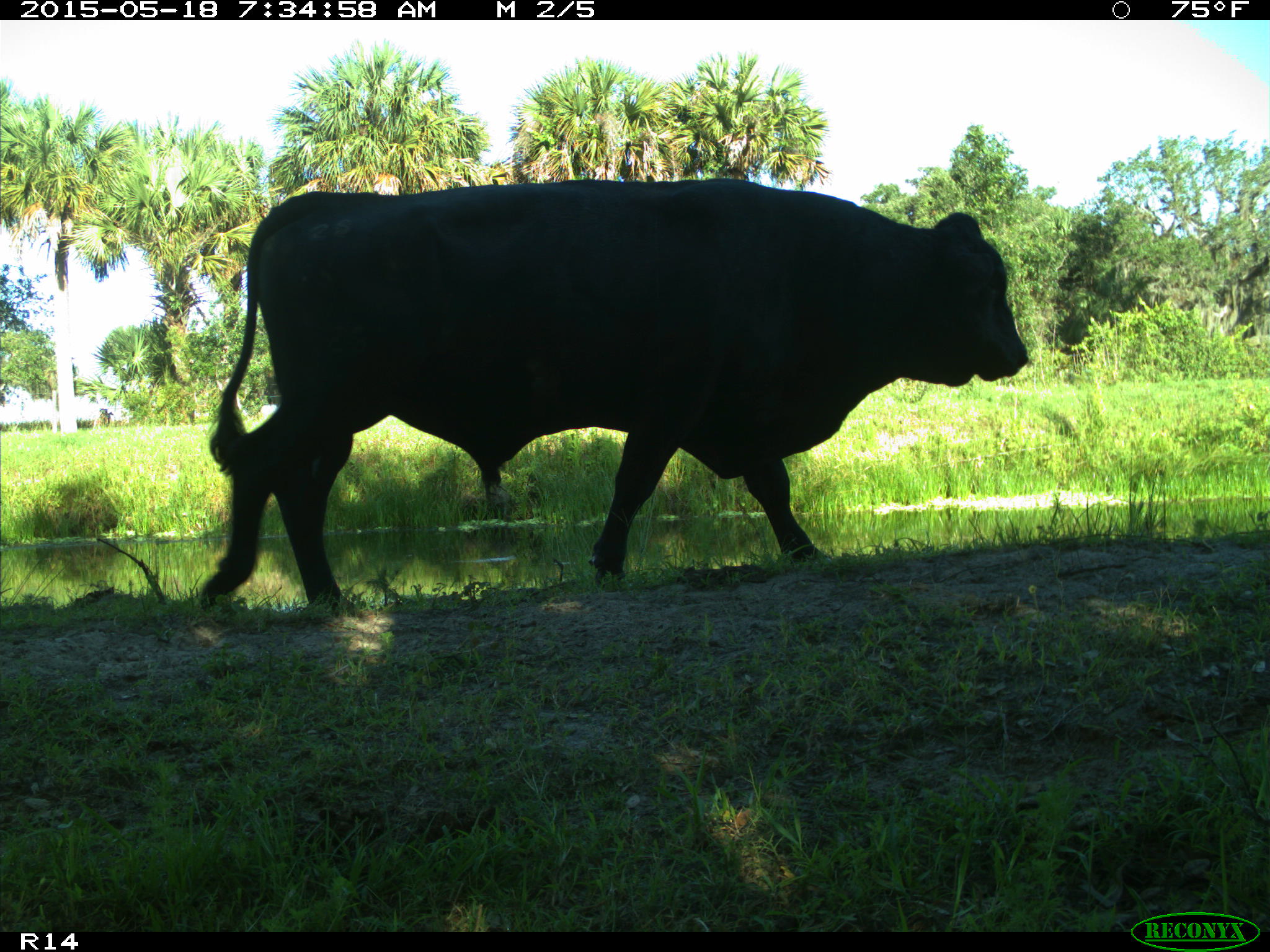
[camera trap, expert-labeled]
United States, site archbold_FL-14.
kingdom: Animalia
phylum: Chordata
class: Mammalia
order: Artiodactyla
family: Bovidae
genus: Bos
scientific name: Bos taurus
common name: domestic cow